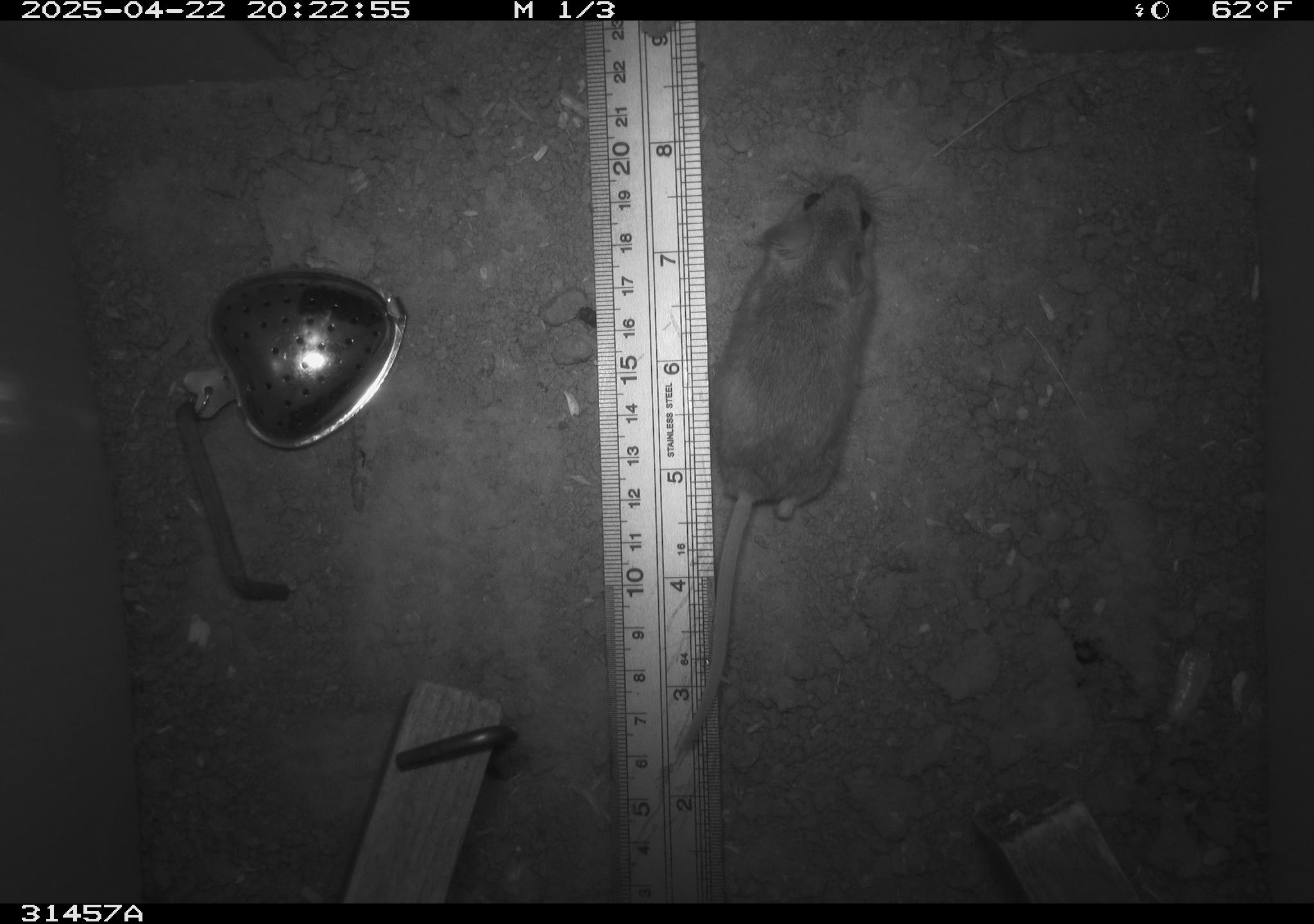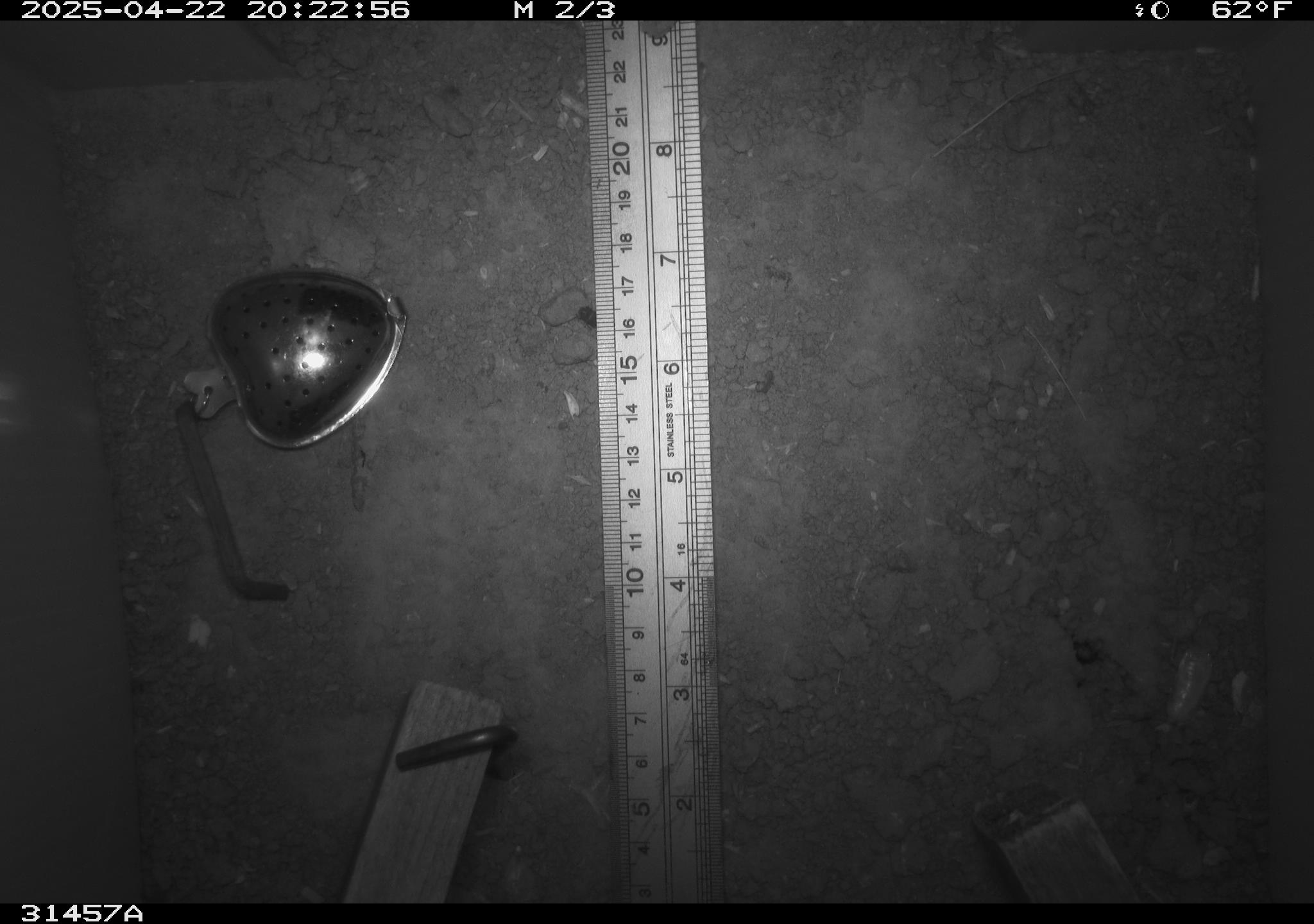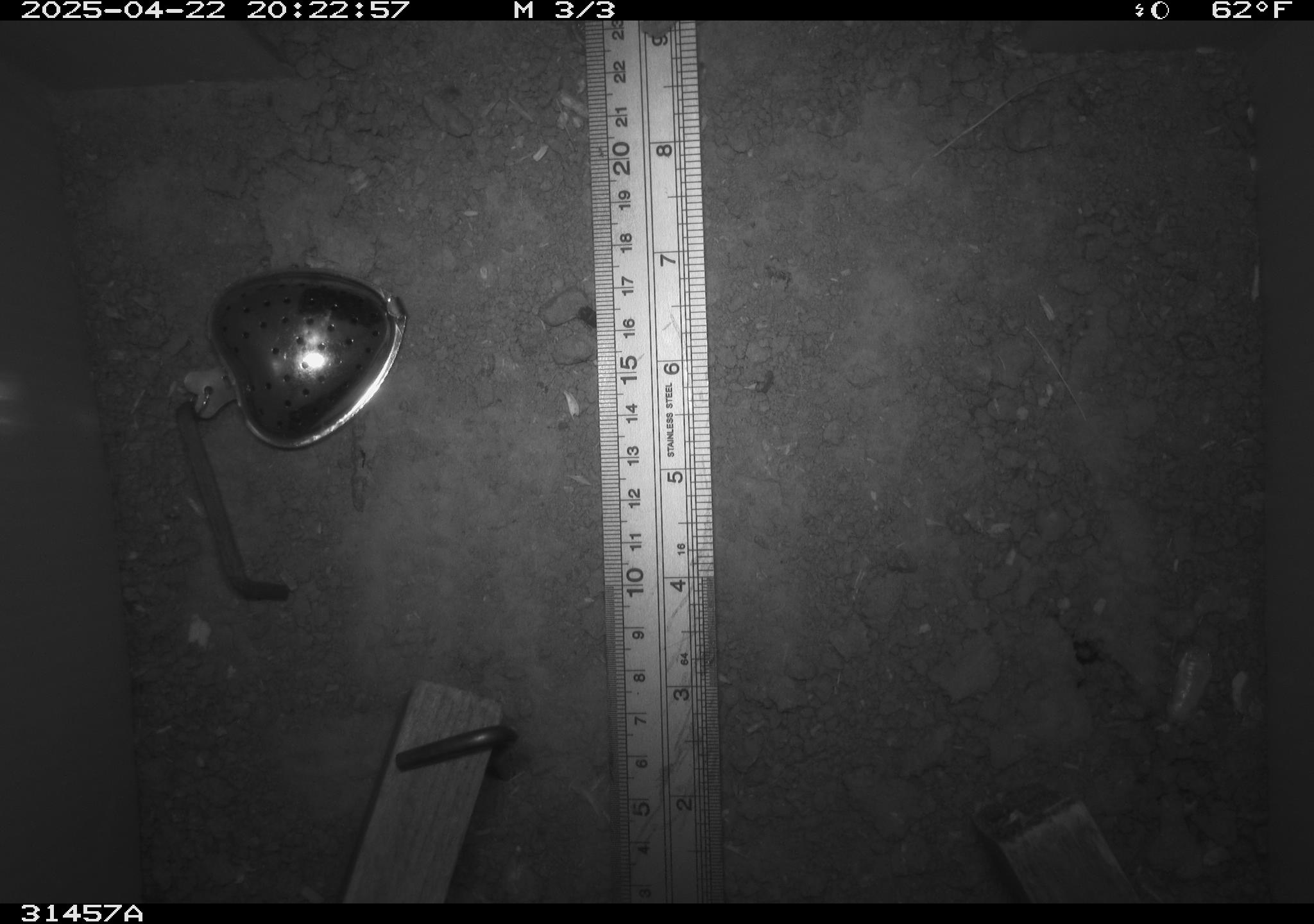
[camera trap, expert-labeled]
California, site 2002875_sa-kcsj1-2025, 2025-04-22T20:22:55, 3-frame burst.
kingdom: Animalia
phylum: Chordata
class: Mammalia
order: Rodentia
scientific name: Rodentia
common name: rodent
Rodent (Rodentia).